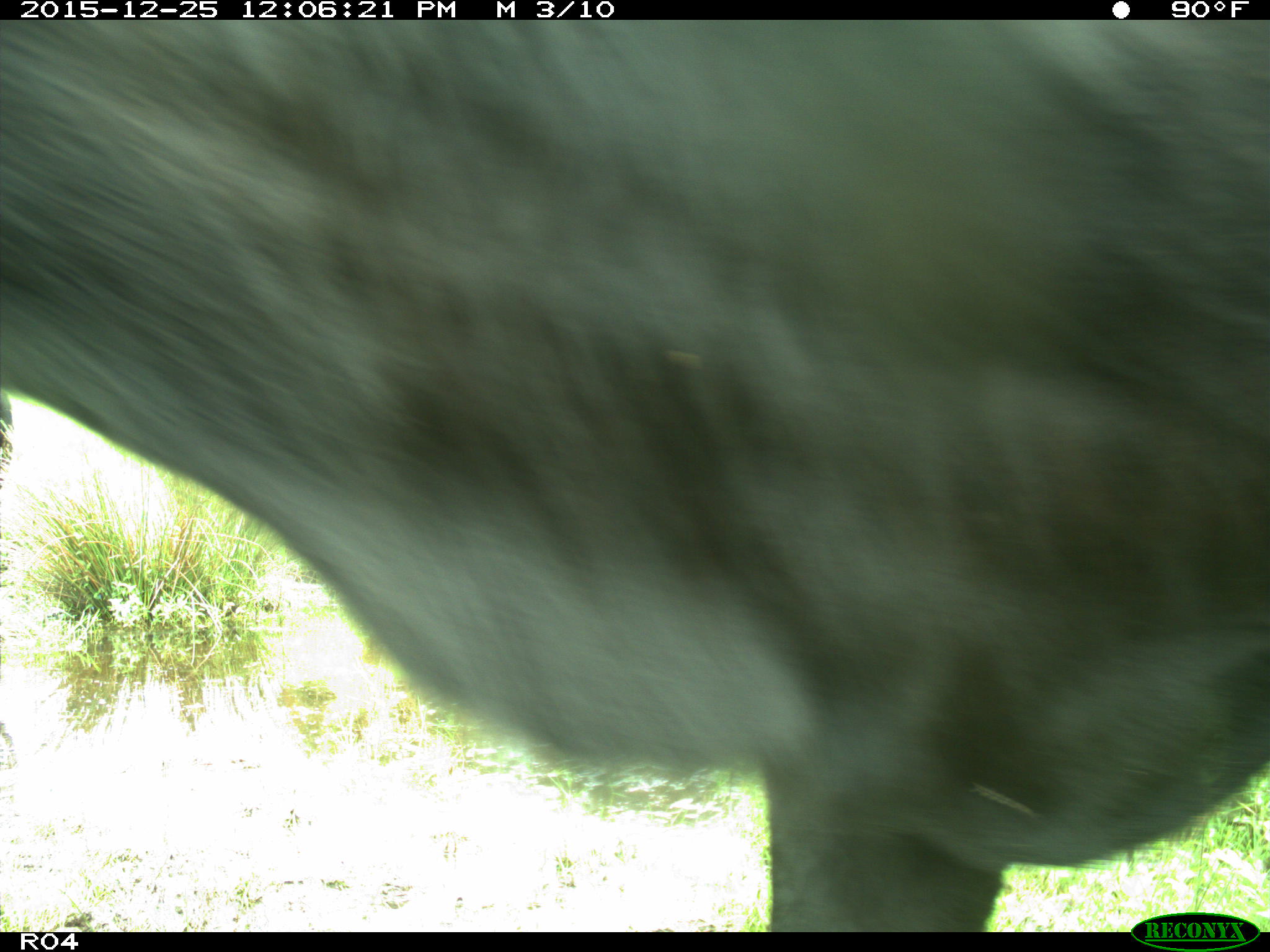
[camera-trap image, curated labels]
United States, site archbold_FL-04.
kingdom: Animalia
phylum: Chordata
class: Mammalia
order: Artiodactyla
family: Bovidae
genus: Bos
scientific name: Bos taurus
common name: domestic cow